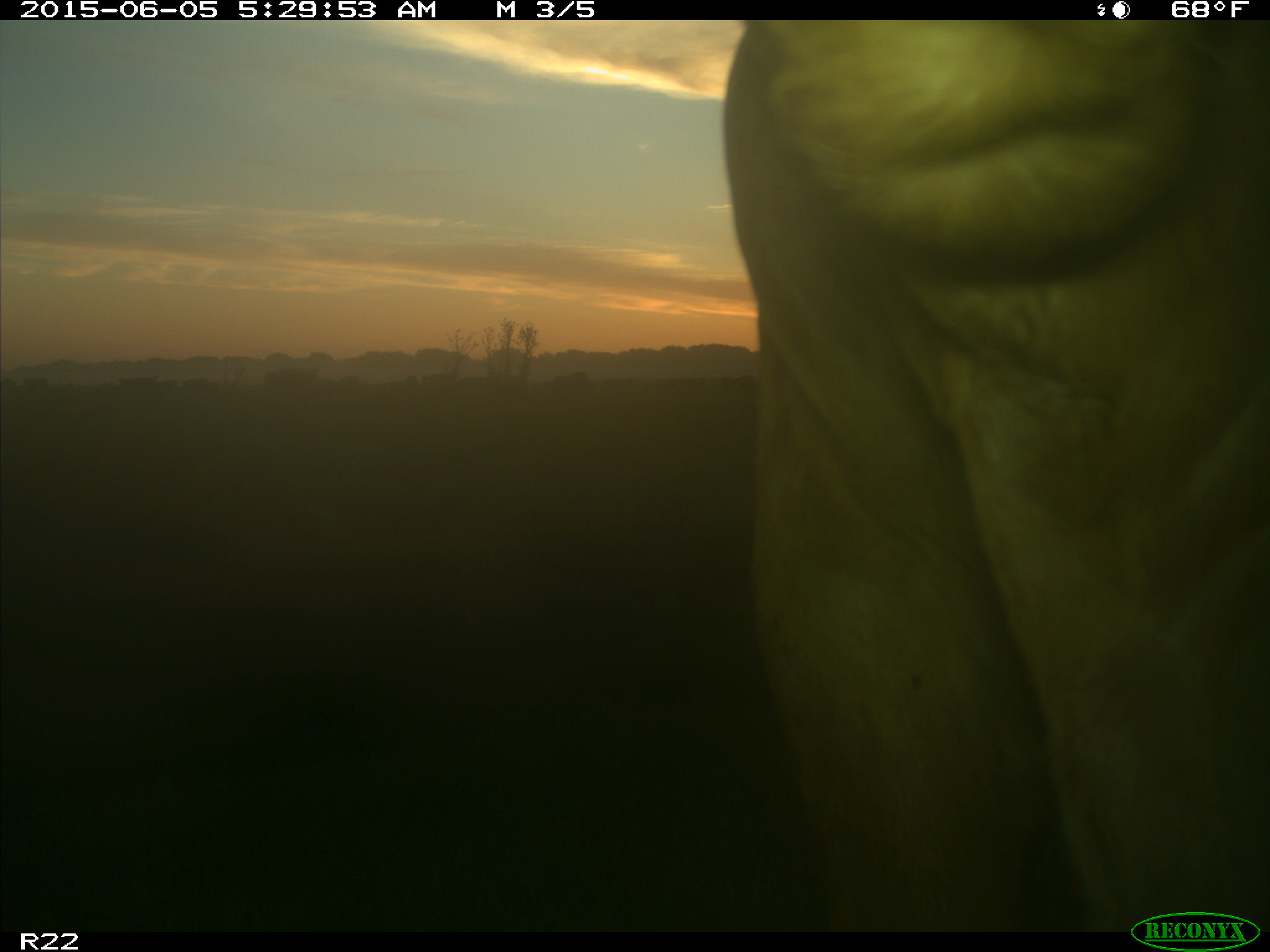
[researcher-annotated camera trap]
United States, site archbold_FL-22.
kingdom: Animalia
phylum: Chordata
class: Mammalia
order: Artiodactyla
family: Bovidae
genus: Bos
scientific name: Bos taurus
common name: domestic cow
Bos taurus (domestic cow).